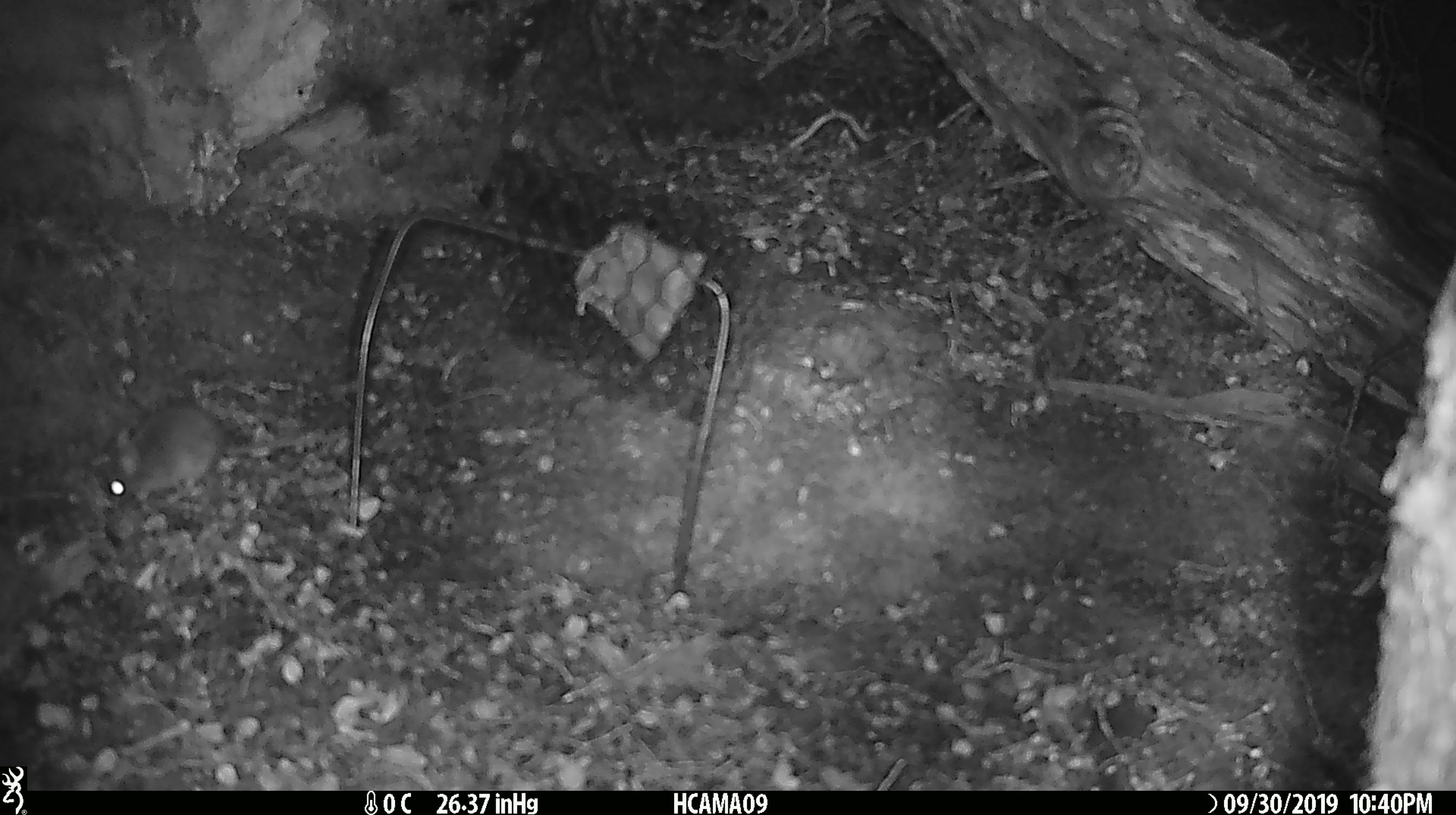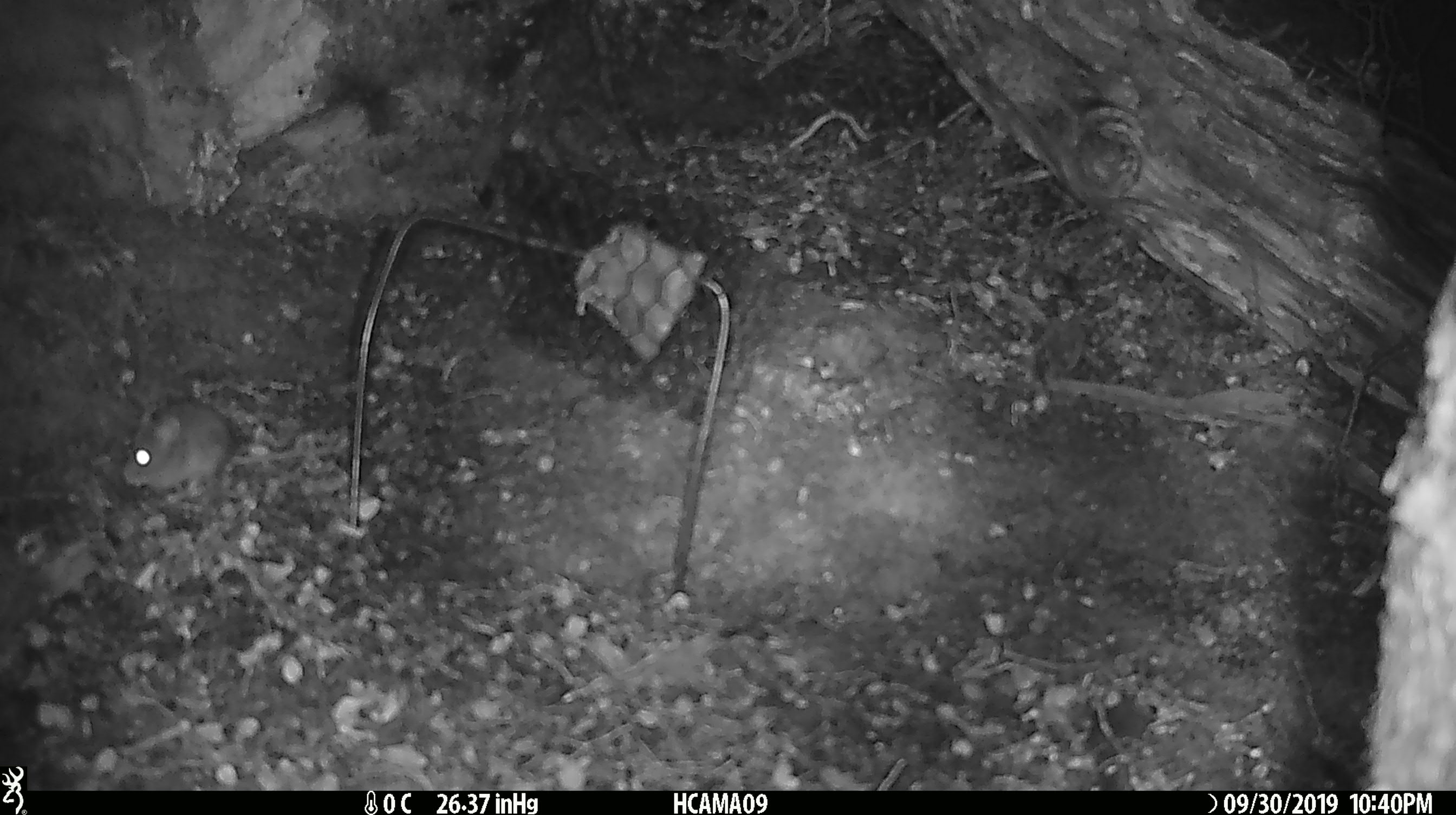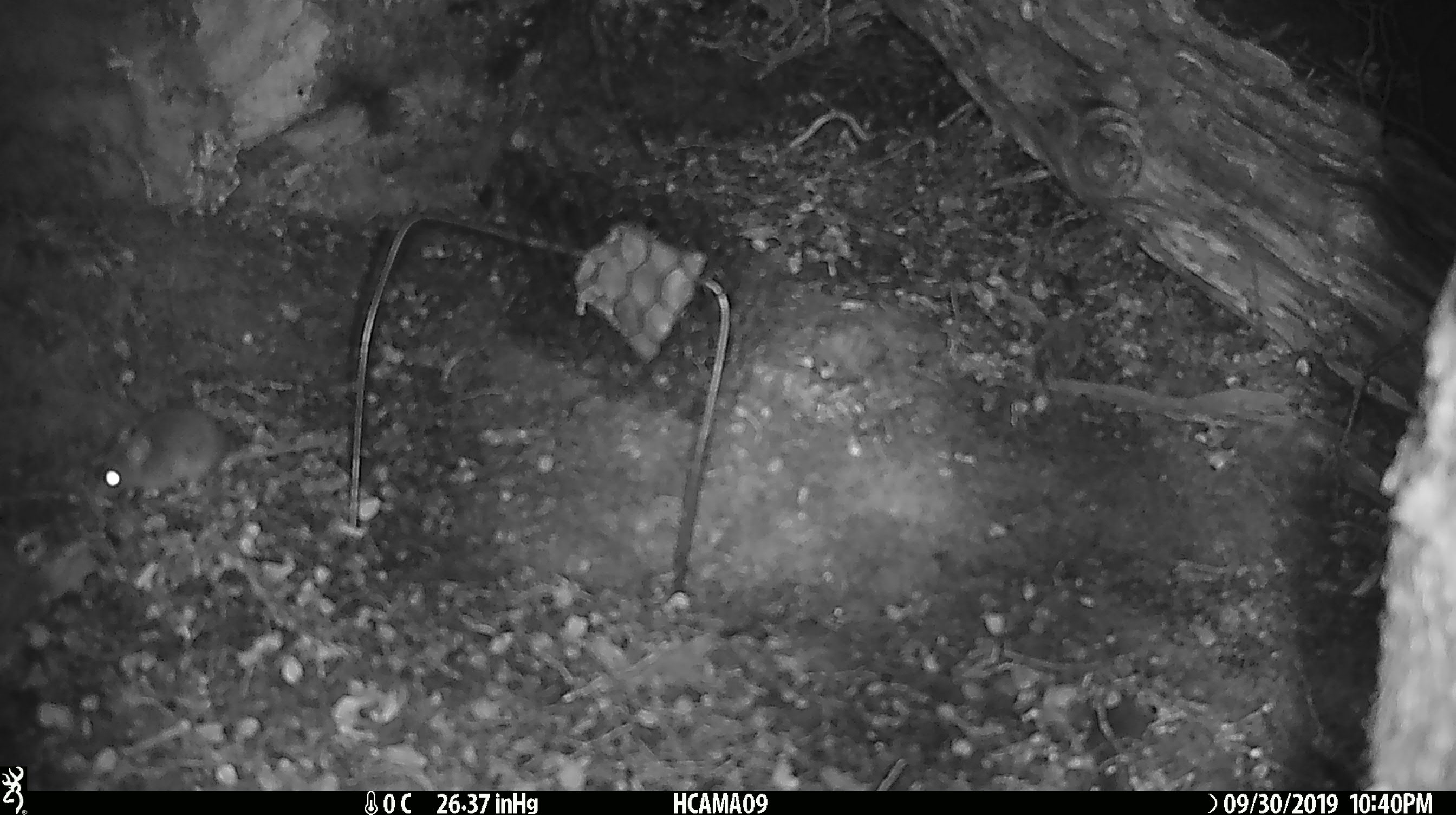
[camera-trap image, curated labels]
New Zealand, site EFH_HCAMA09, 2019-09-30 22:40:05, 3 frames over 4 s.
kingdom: Animalia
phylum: Chordata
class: Mammalia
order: Rodentia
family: Muridae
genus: Mus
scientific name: Mus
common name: mouse